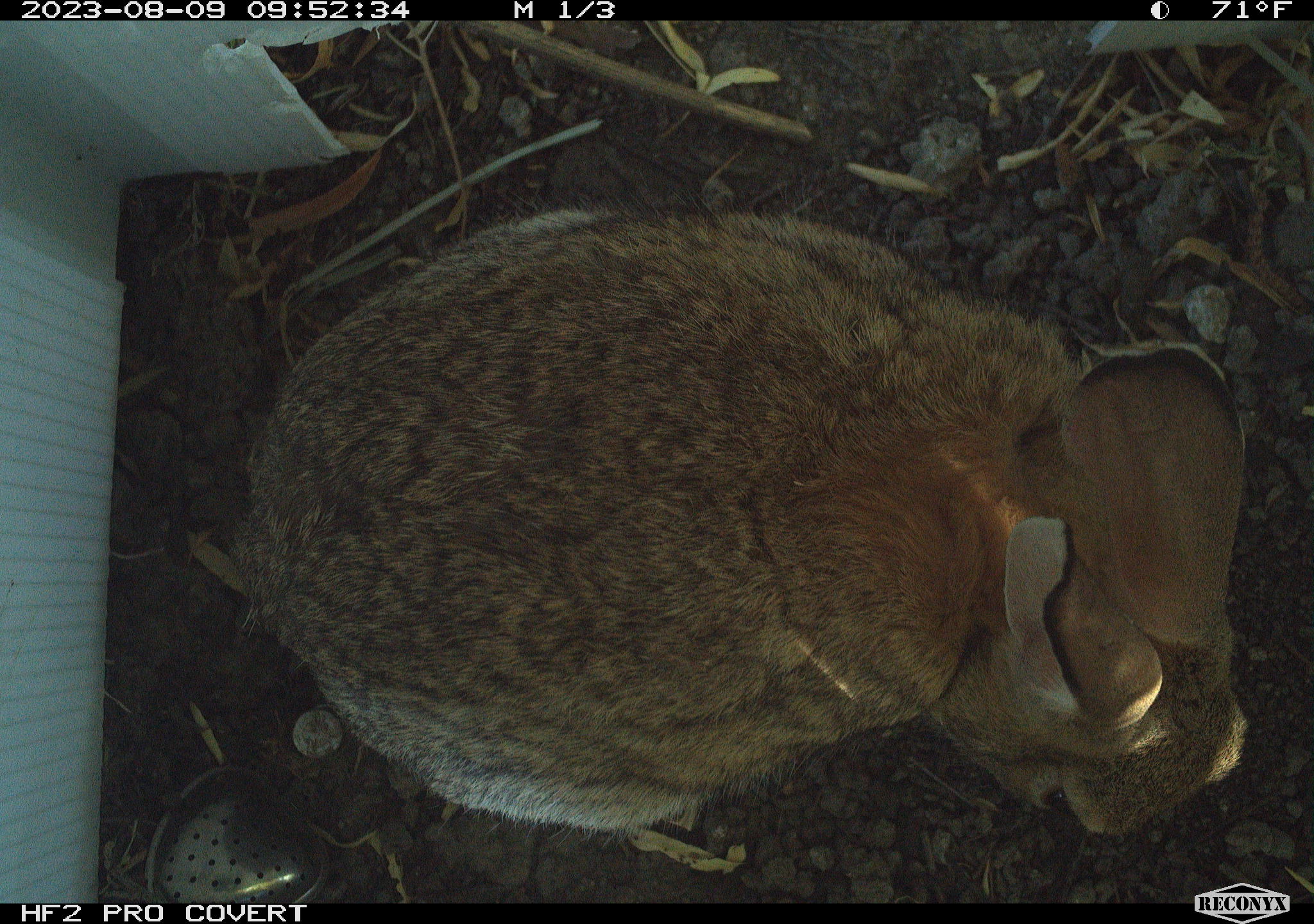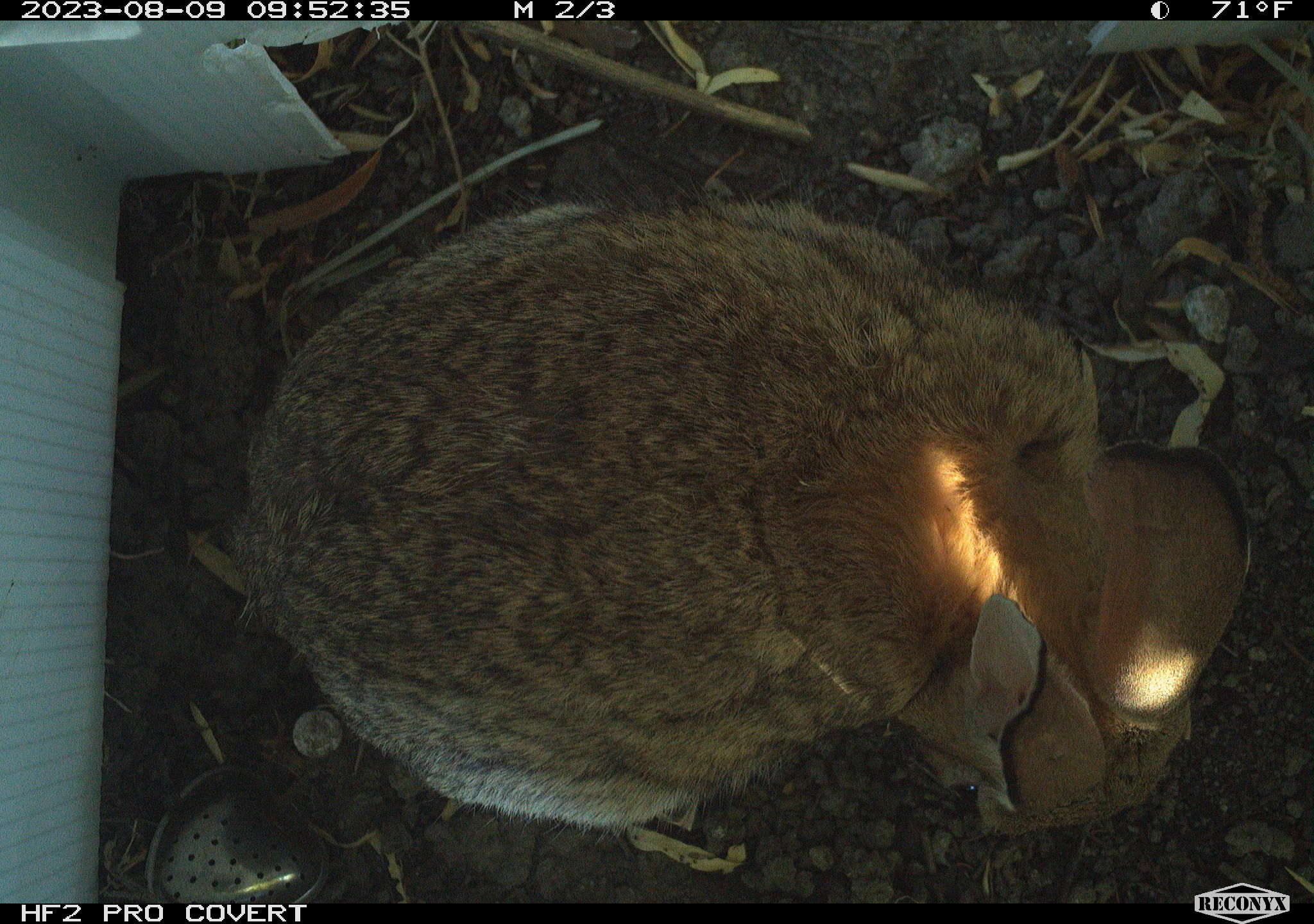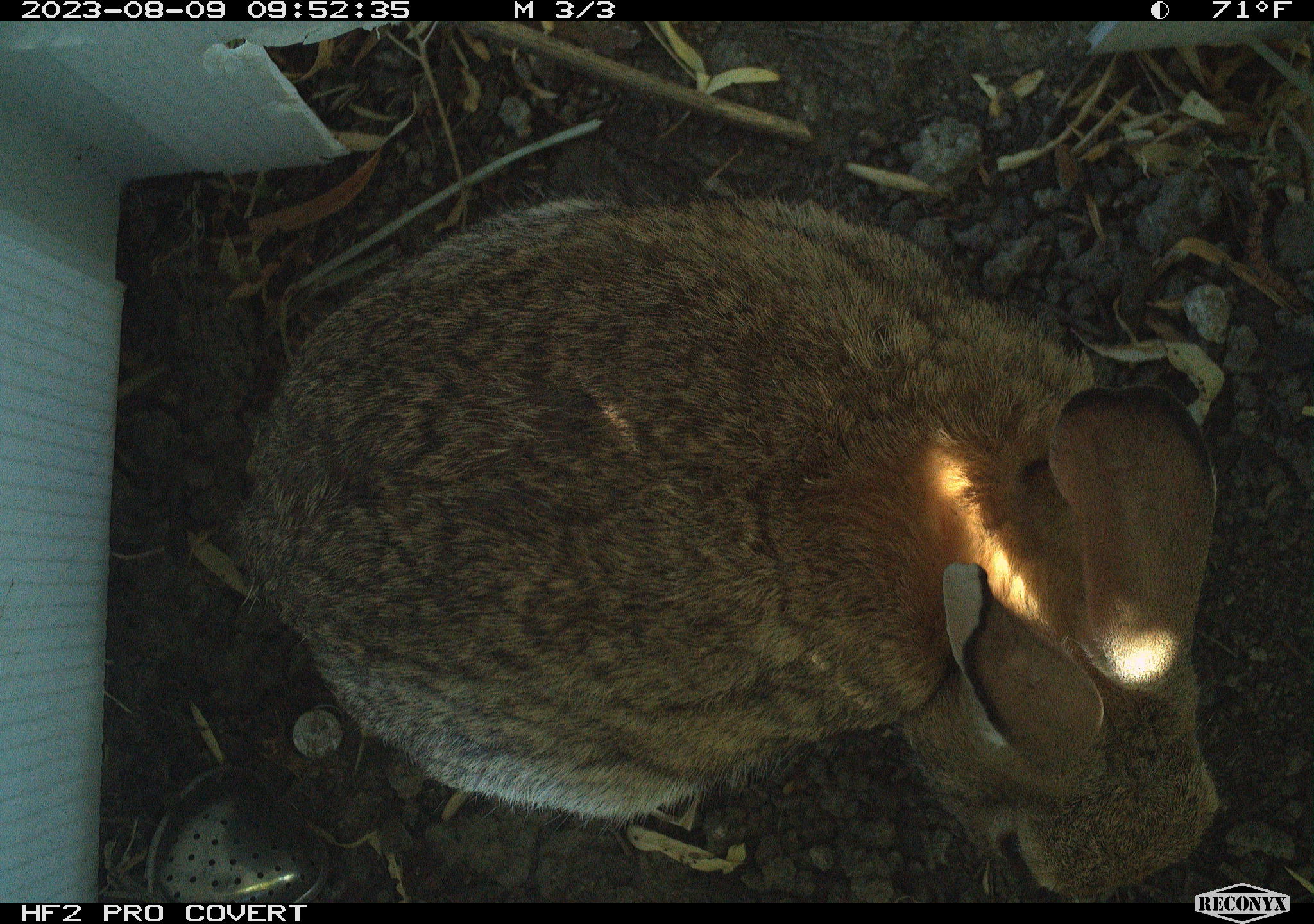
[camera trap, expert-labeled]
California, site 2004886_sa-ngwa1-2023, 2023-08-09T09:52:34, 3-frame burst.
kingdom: Animalia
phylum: Chordata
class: Mammalia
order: Lagomorpha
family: Leporidae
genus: Sylvilagus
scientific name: Sylvilagus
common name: cottontail rabbits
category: sylvilagus species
Sylvilagus species (cottontail rabbits) (Sylvilagus).